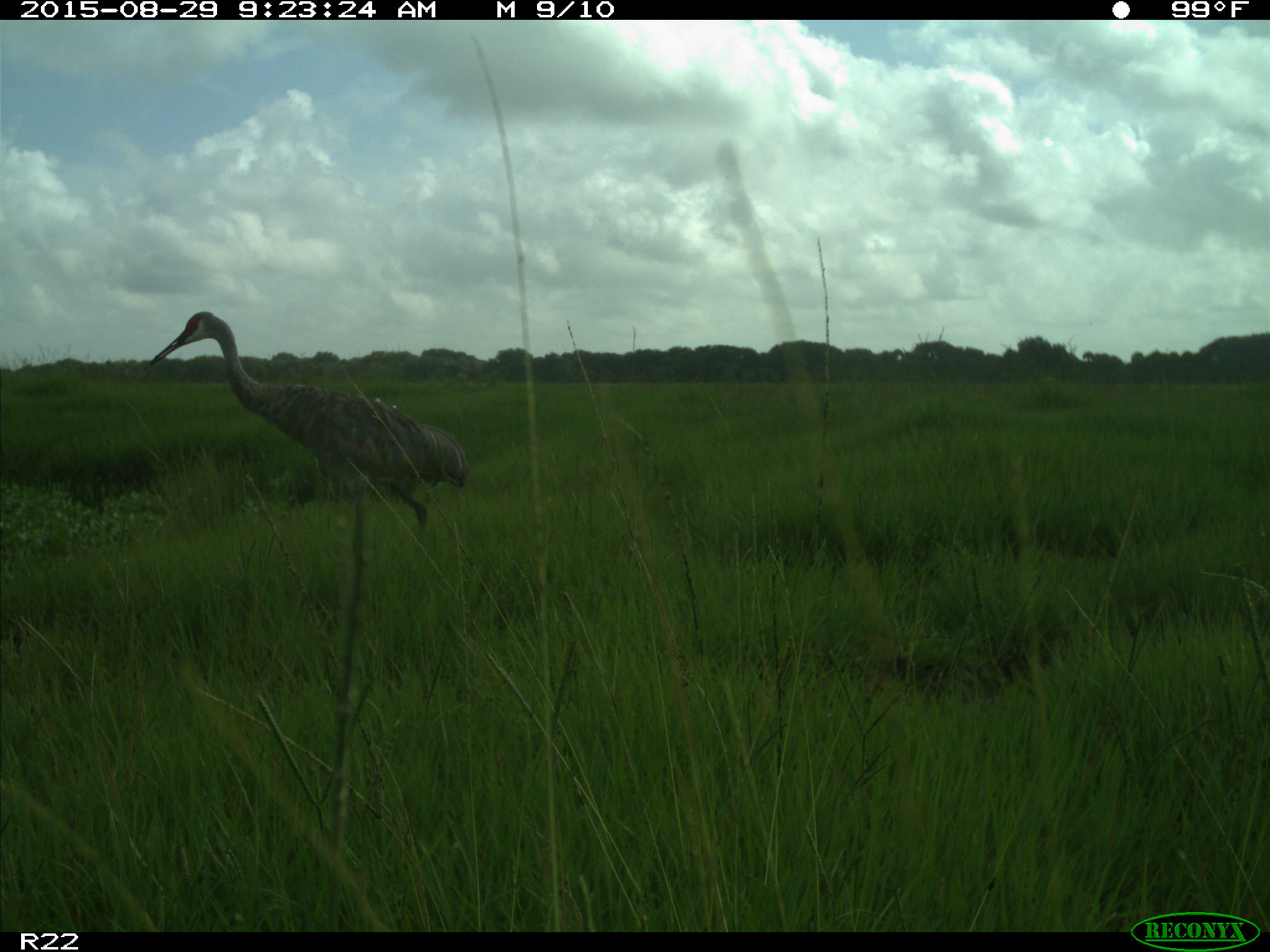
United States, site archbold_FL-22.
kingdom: Animalia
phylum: Chordata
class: Aves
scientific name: Aves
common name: birds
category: unidentified bird